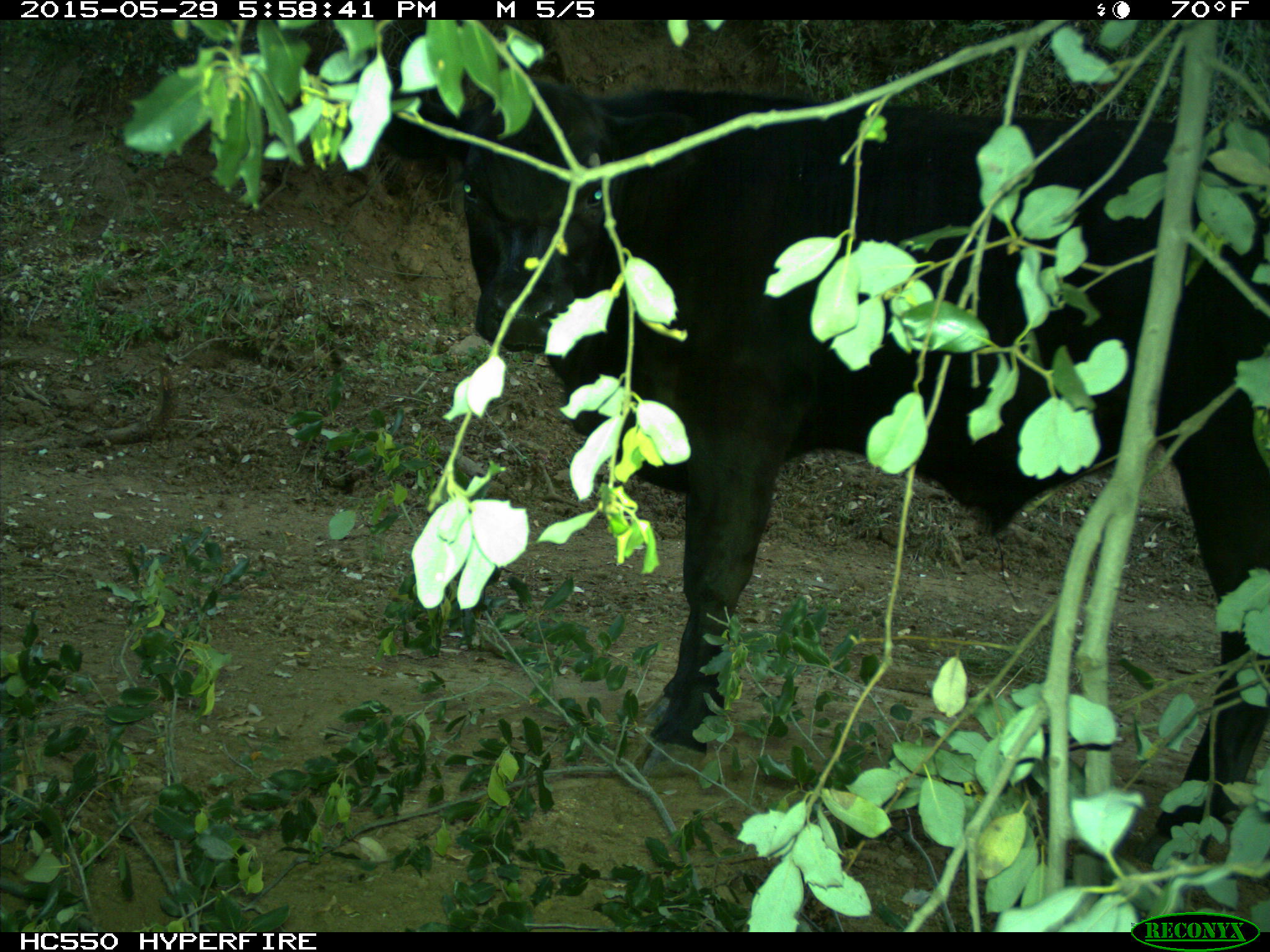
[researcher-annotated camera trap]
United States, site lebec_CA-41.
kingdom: Animalia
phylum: Chordata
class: Mammalia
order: Artiodactyla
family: Bovidae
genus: Bos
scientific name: Bos taurus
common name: domestic cow